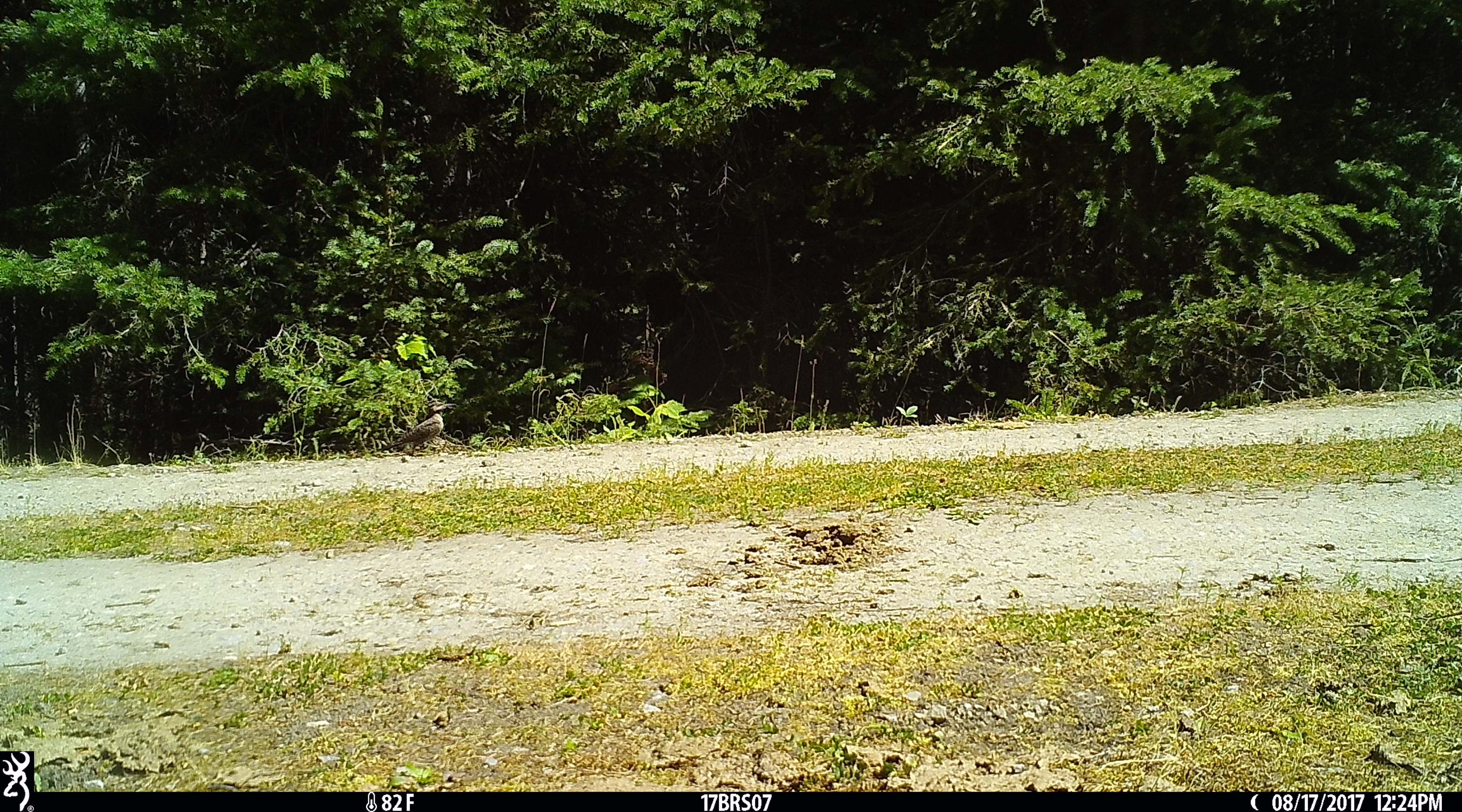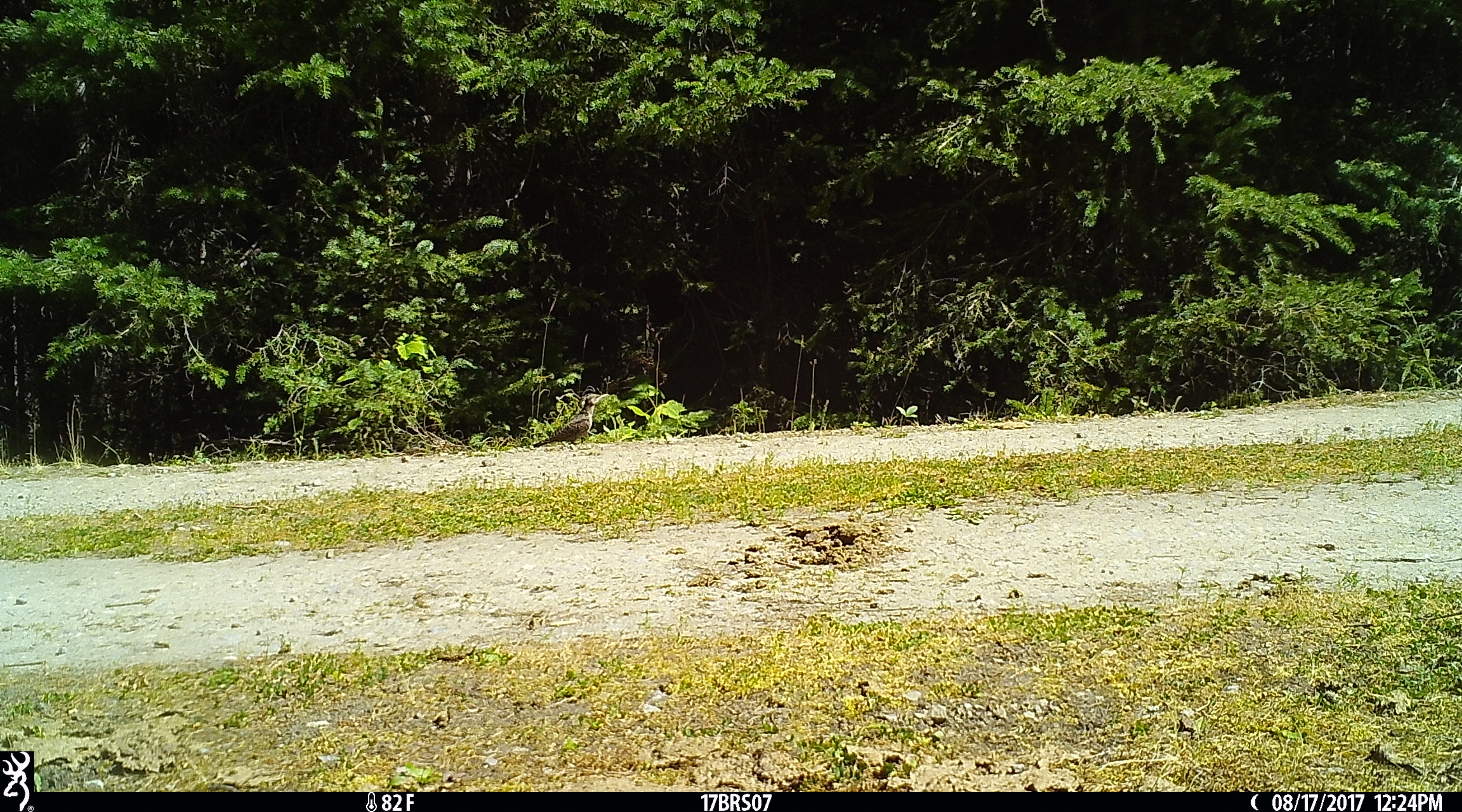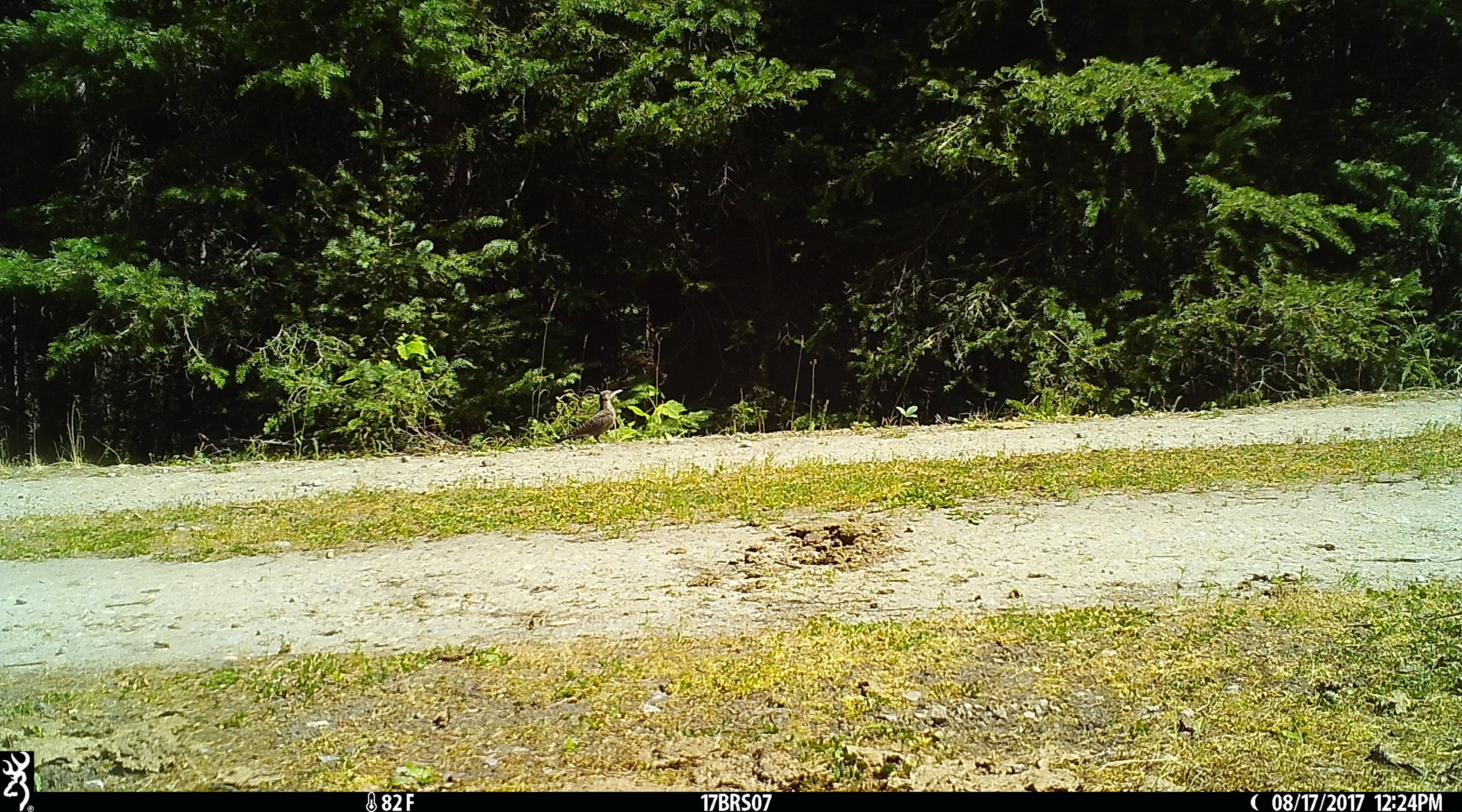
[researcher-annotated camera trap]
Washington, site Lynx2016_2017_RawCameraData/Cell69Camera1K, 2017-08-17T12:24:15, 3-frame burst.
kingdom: Animalia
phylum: Chordata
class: Aves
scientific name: Aves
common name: birds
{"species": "Aves (birds)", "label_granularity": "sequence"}